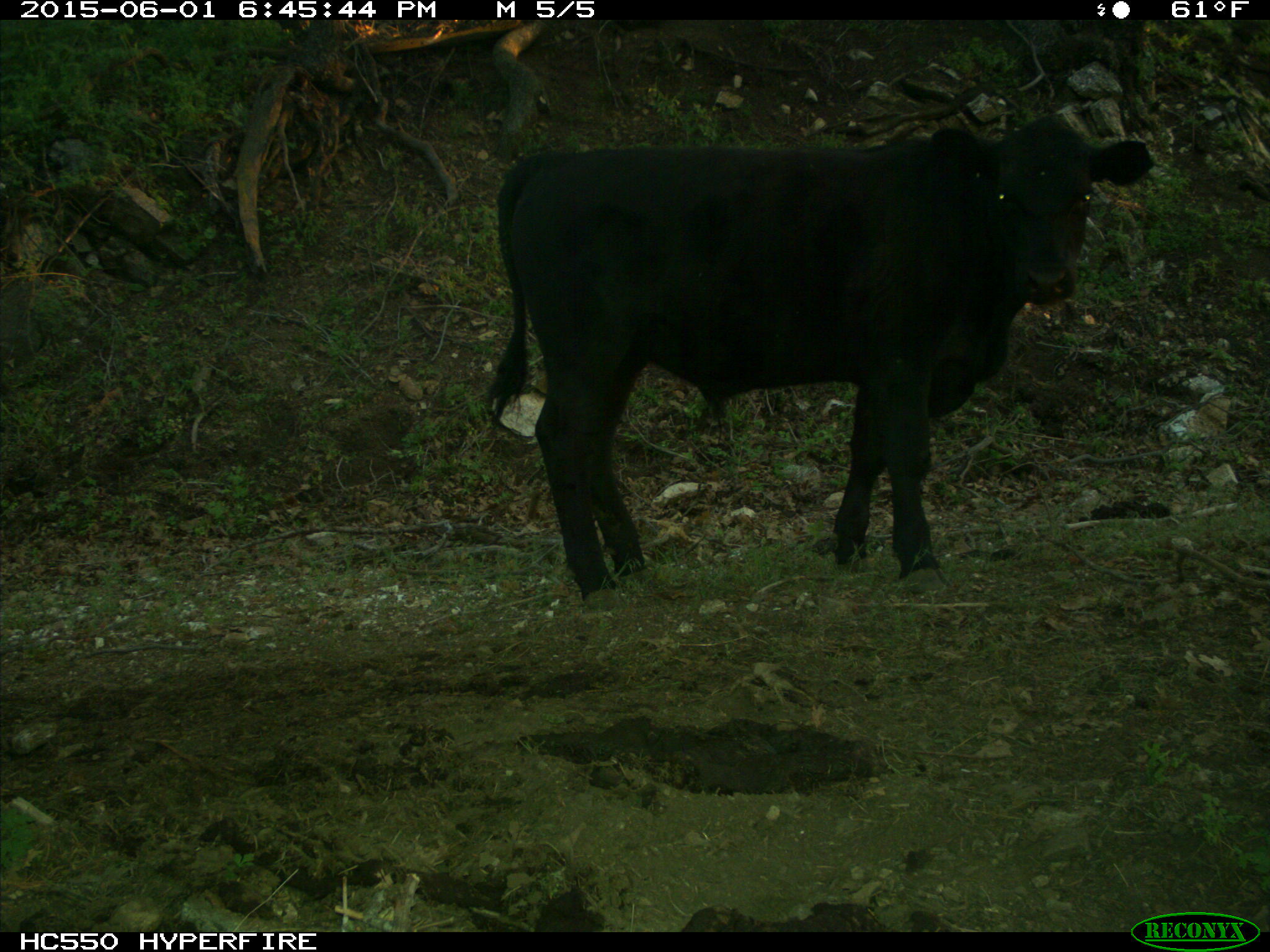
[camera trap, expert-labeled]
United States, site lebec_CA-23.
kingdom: Animalia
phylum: Chordata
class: Mammalia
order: Artiodactyla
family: Bovidae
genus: Bos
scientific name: Bos taurus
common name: domestic cow